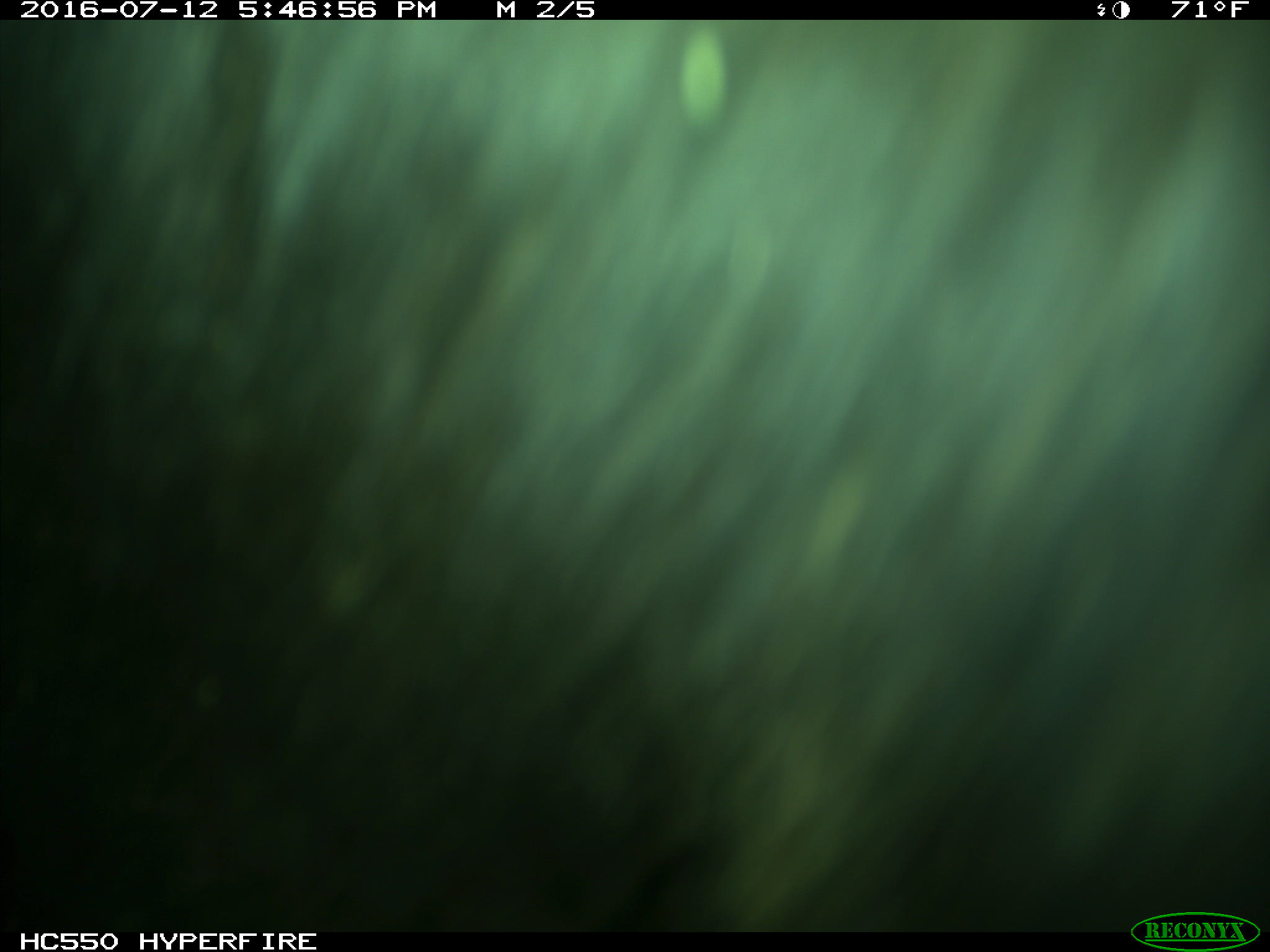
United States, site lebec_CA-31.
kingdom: Animalia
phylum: Chordata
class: Mammalia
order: Artiodactyla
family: Bovidae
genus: Bos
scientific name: Bos taurus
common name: domestic cow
Bos taurus (domestic cow).